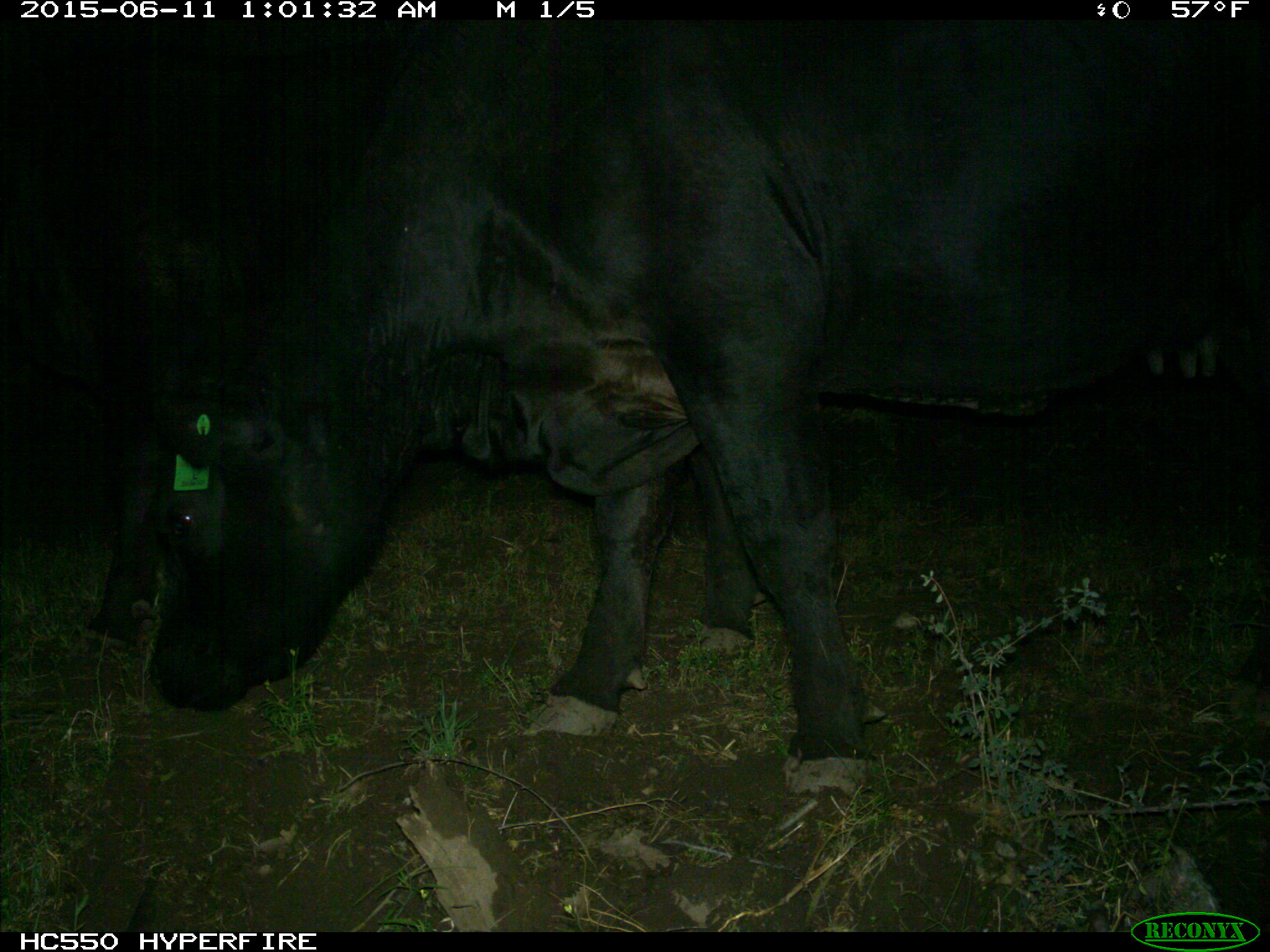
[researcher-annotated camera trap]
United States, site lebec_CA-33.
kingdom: Animalia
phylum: Chordata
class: Mammalia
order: Artiodactyla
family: Bovidae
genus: Bos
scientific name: Bos taurus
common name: domestic cow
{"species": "Bos taurus (domestic cow)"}